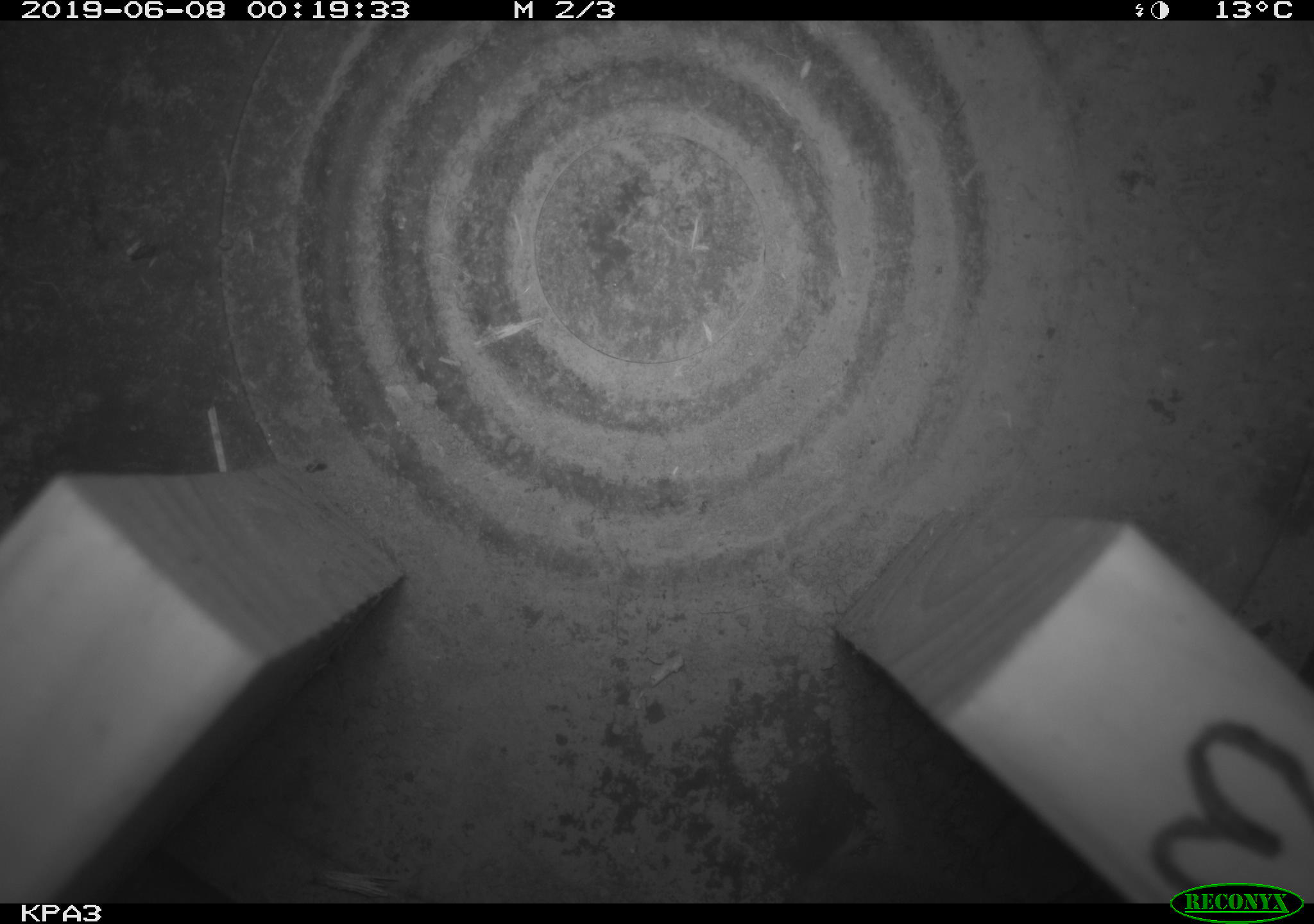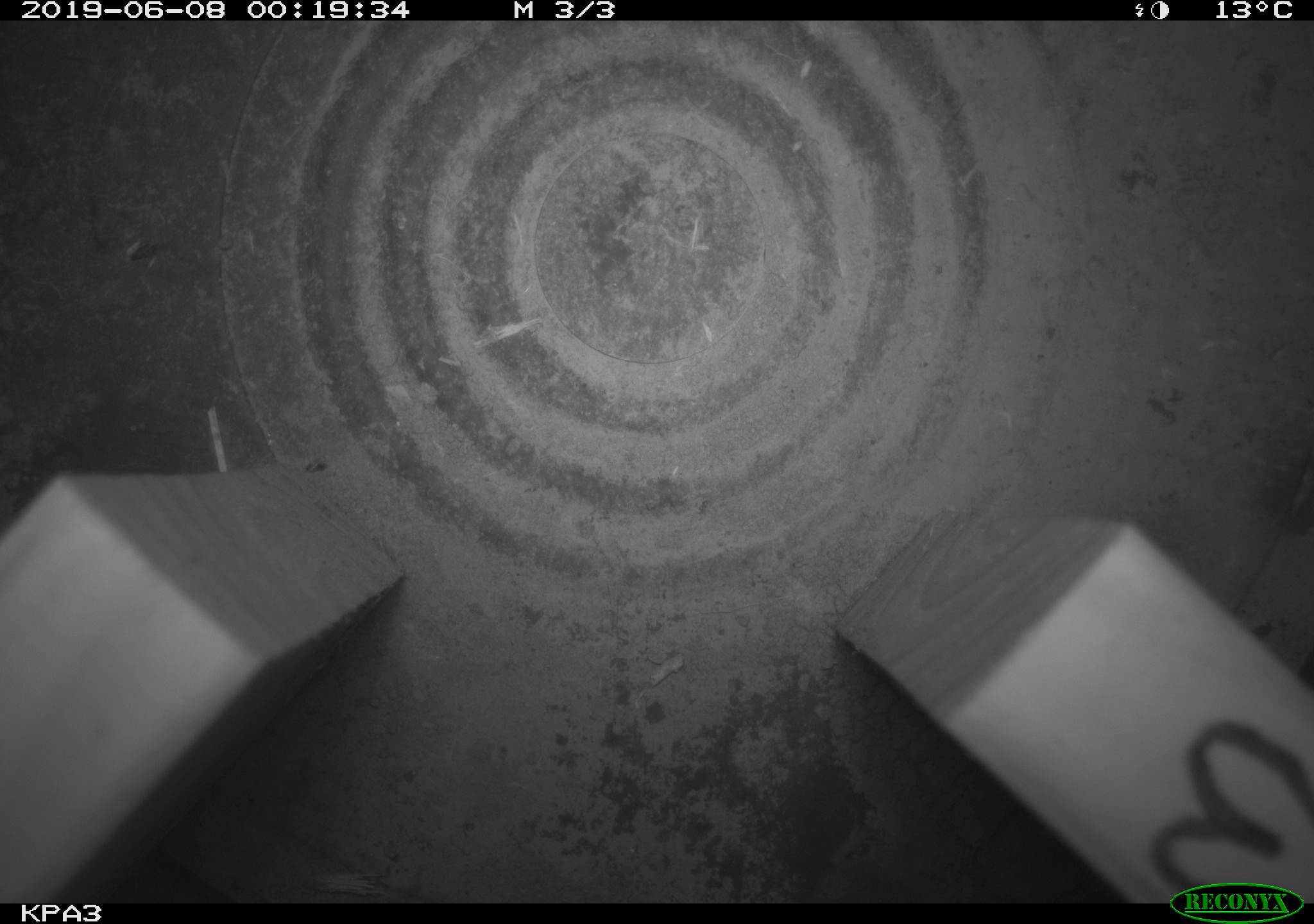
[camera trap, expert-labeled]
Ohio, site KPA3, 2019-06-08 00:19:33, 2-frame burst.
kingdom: Animalia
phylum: Chordata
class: Mammalia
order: Rodentia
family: Cricetidae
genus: Peromyscus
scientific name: Peromyscus leucopus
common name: white-footed mouse